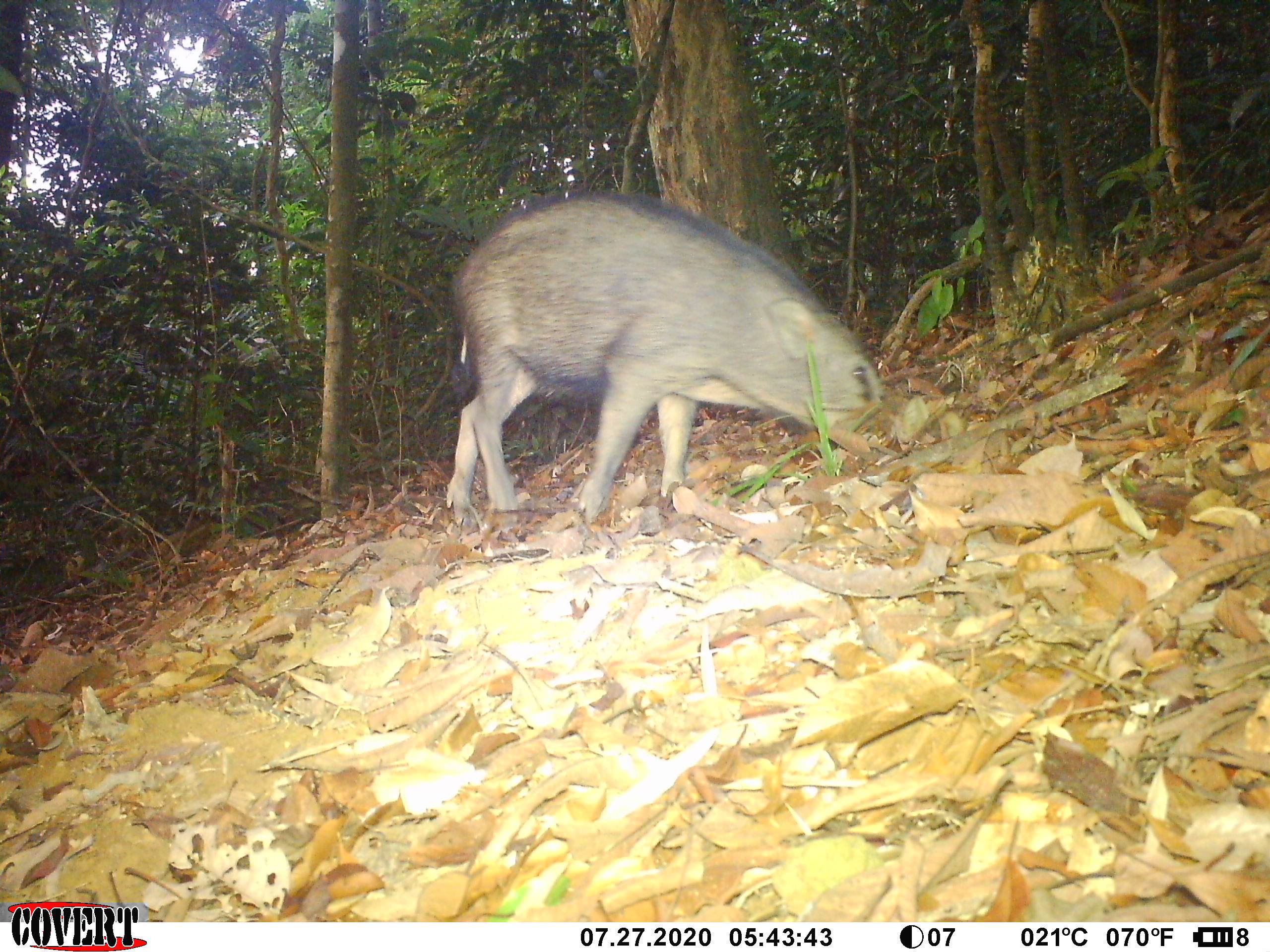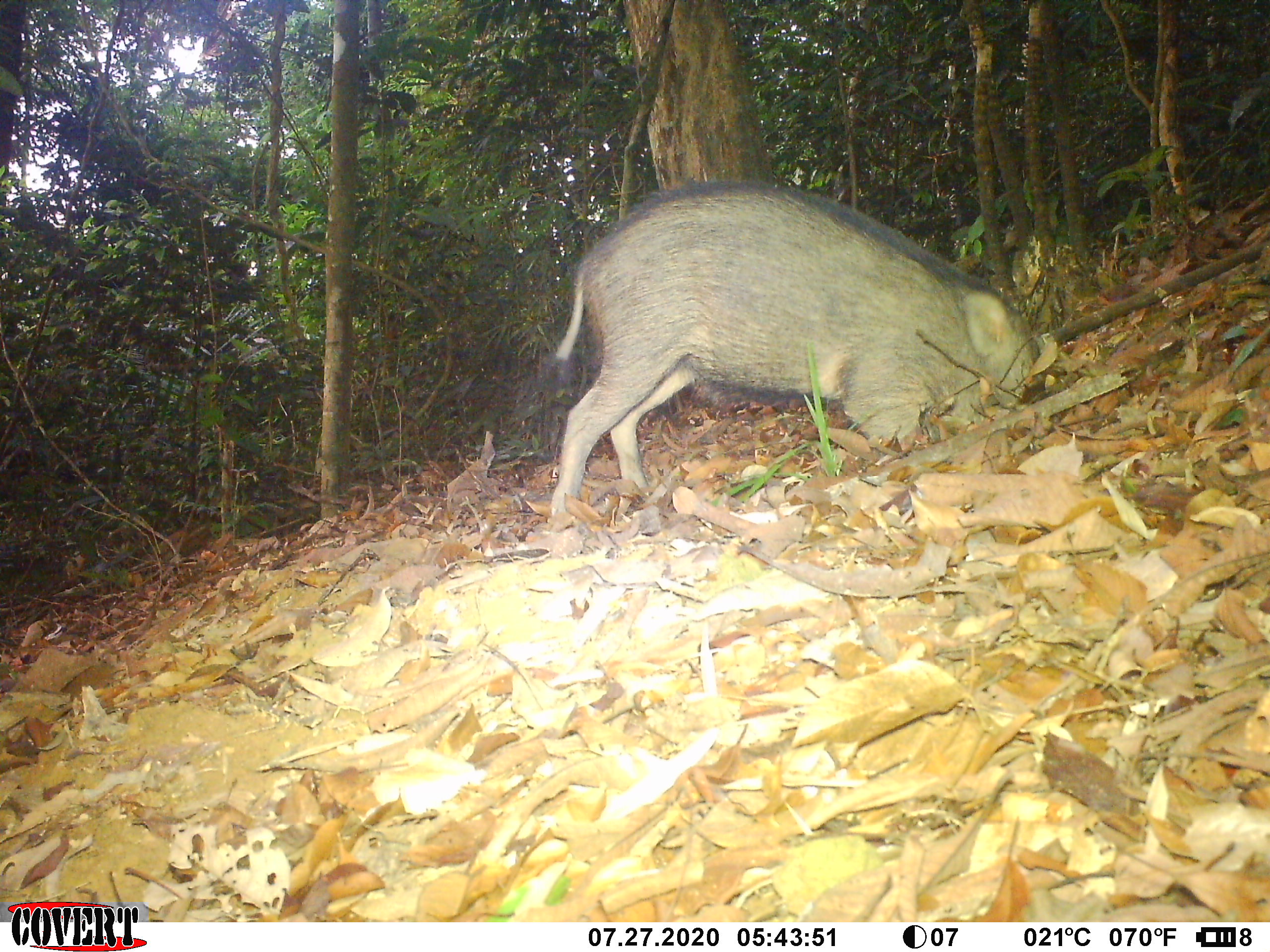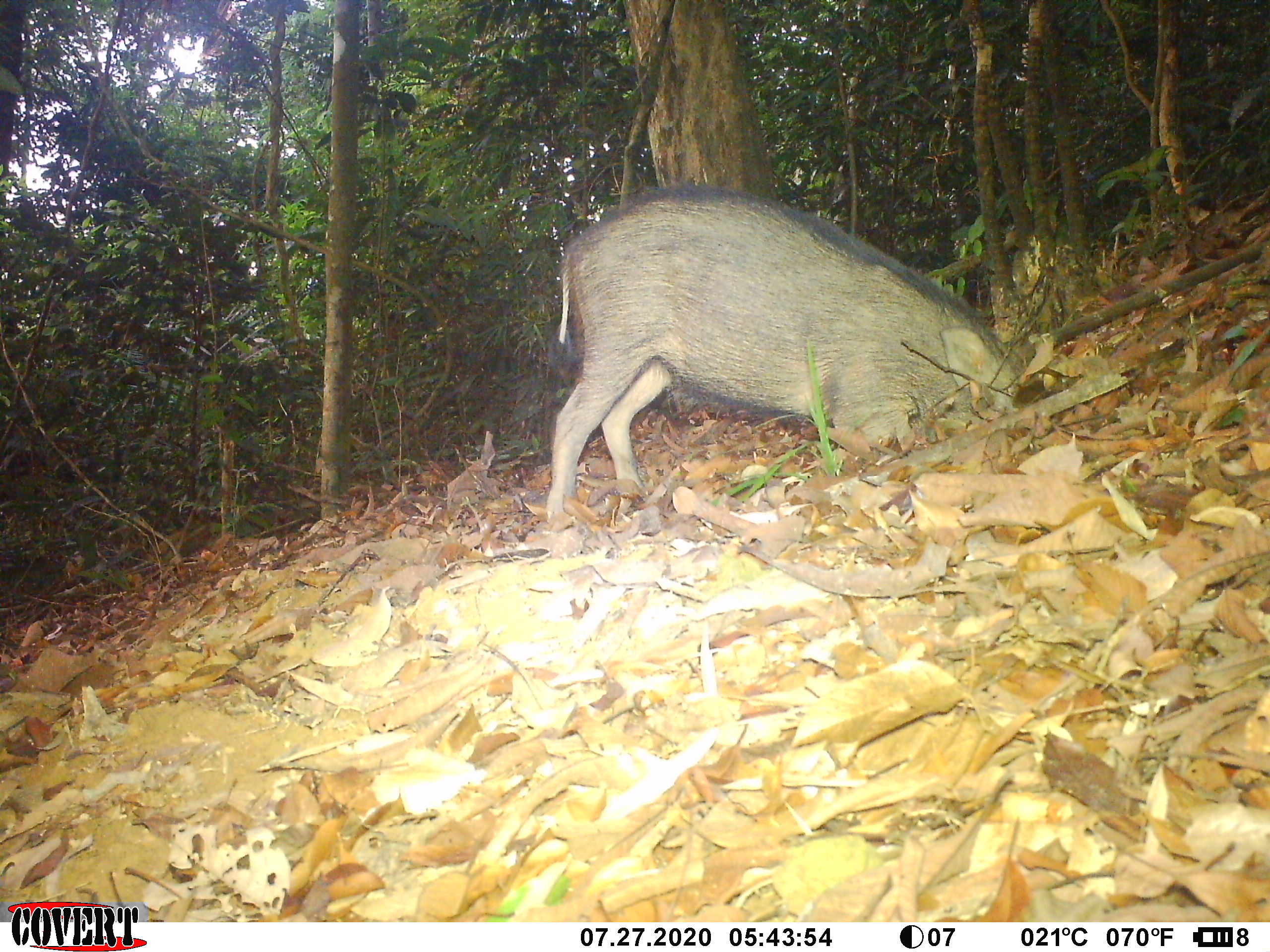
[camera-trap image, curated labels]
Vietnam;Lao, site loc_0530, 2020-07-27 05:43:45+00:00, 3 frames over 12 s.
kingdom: Animalia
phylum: Chordata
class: Mammalia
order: Artiodactyla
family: Suidae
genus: Sus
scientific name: Sus scrofa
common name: eurasian wild pig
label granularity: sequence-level